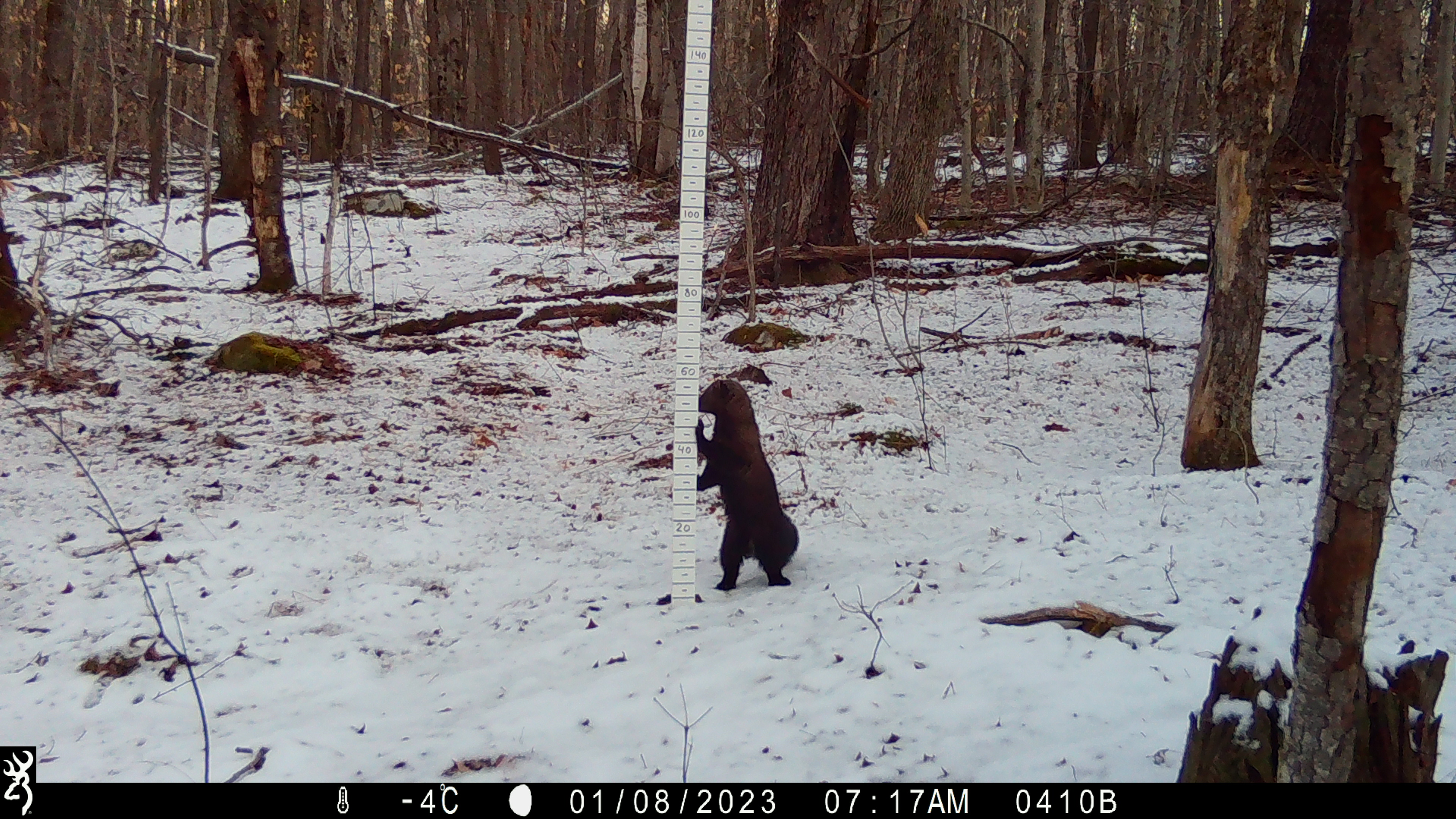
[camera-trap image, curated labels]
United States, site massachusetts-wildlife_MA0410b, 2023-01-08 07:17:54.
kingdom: Animalia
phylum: Chordata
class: Mammalia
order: Carnivora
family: Mustelidae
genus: Pekania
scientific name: Pekania pennanti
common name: fisher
Fisher (Pekania pennanti).